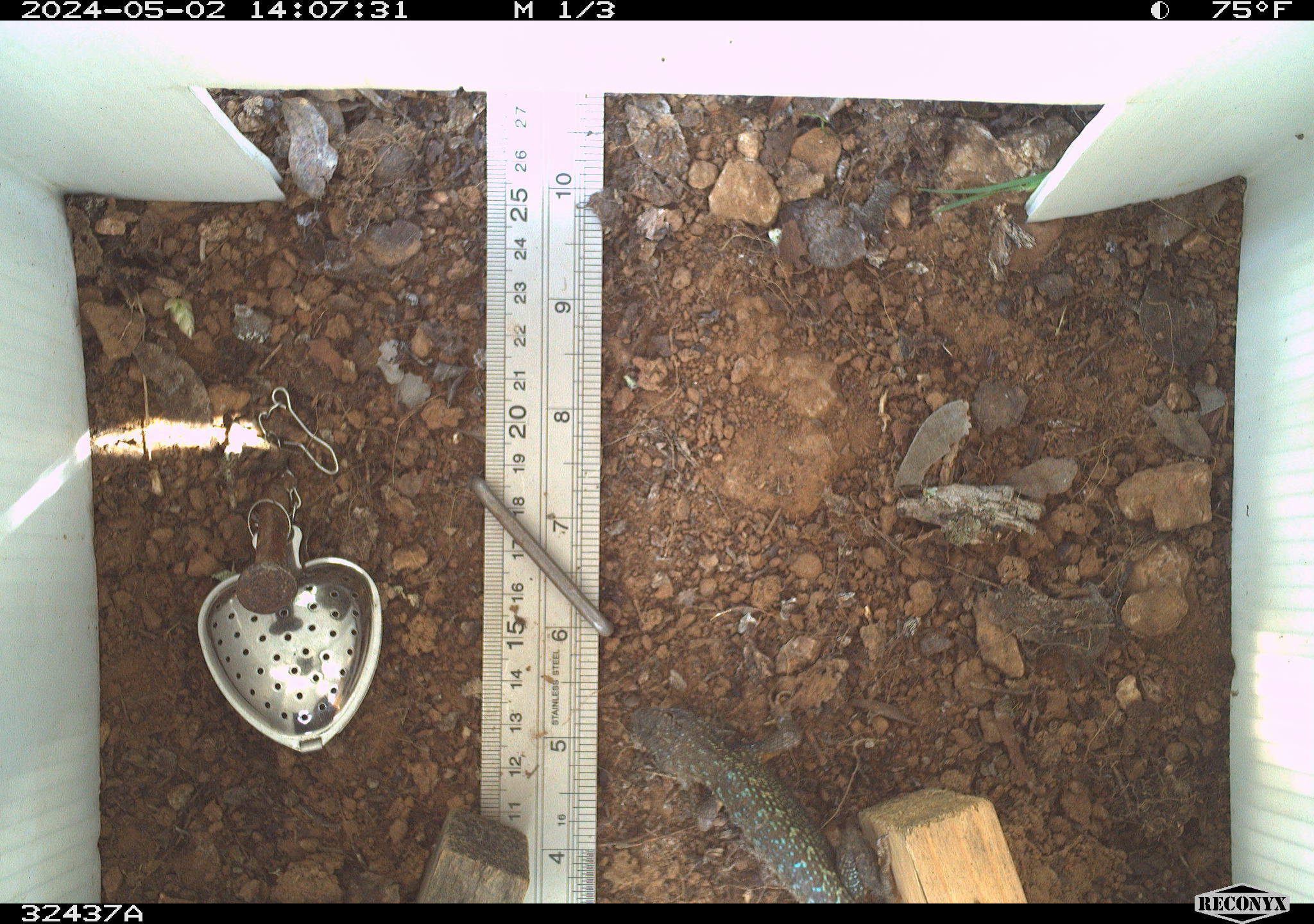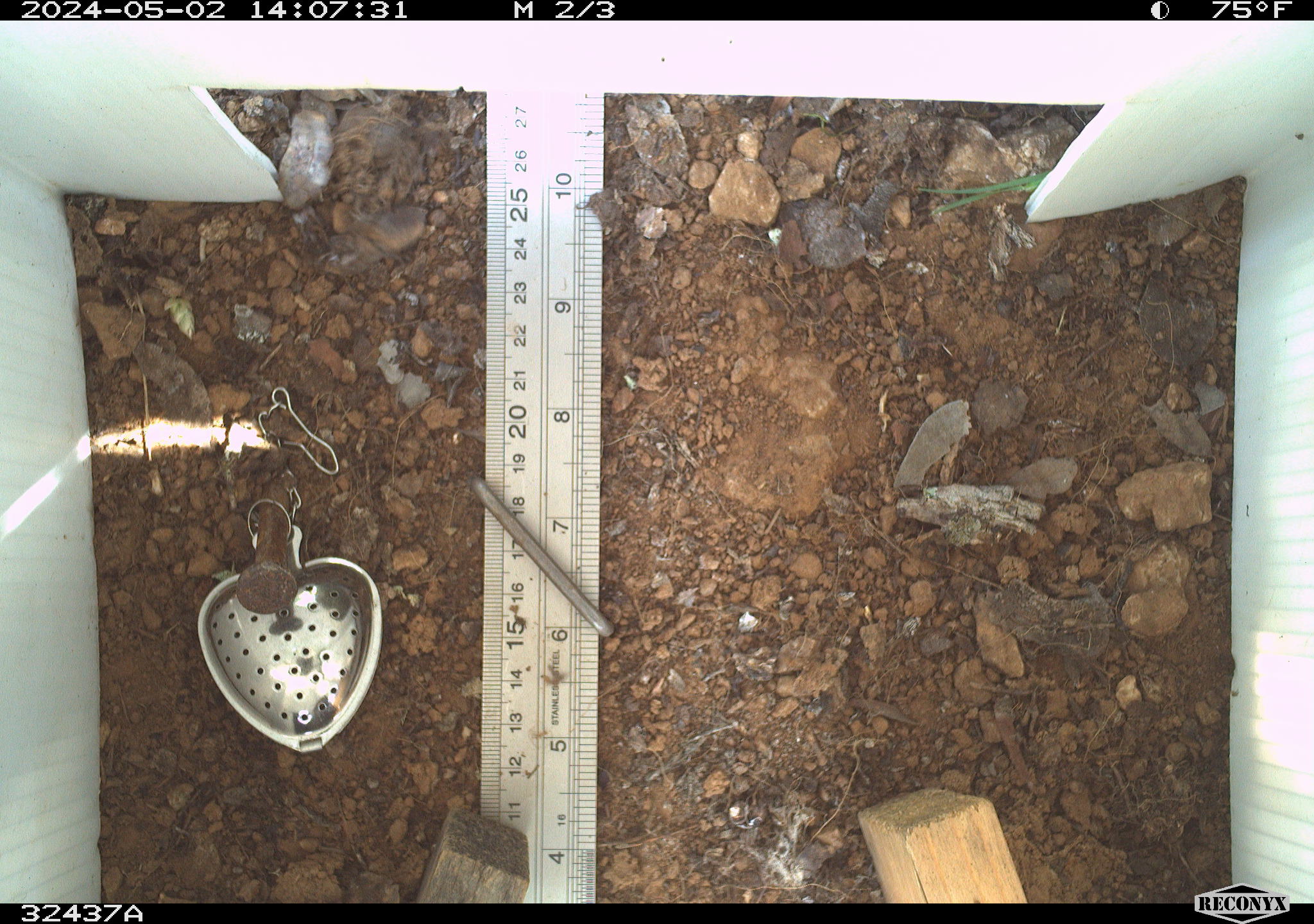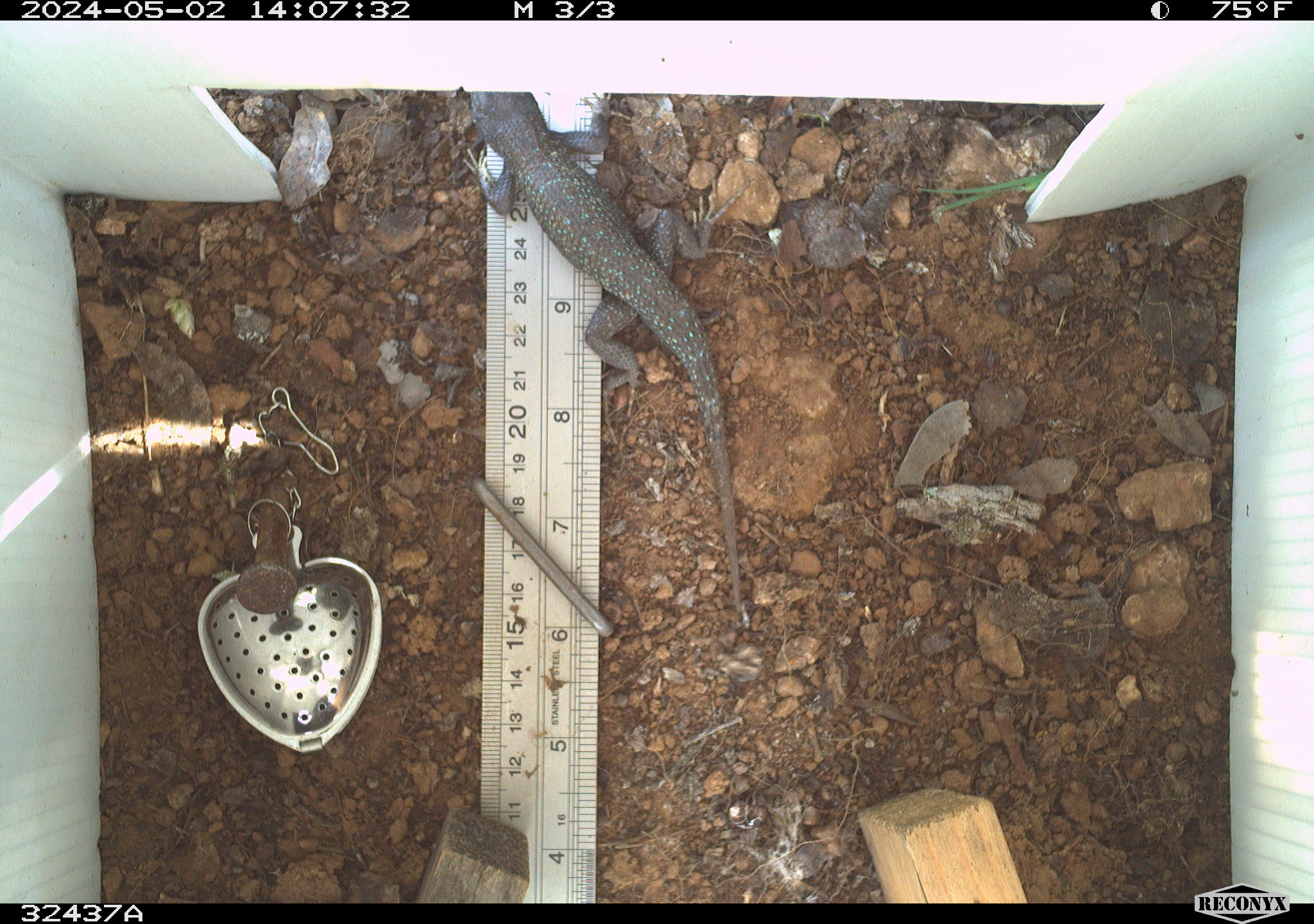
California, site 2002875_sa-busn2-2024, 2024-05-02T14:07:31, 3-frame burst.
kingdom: Animalia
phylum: Chordata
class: Reptilia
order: Squamata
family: Phrynosomatidae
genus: Sceloporus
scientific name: Sceloporus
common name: spiny lizards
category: sceloporus species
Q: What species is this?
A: Sceloporus species (spiny lizards) (Sceloporus).